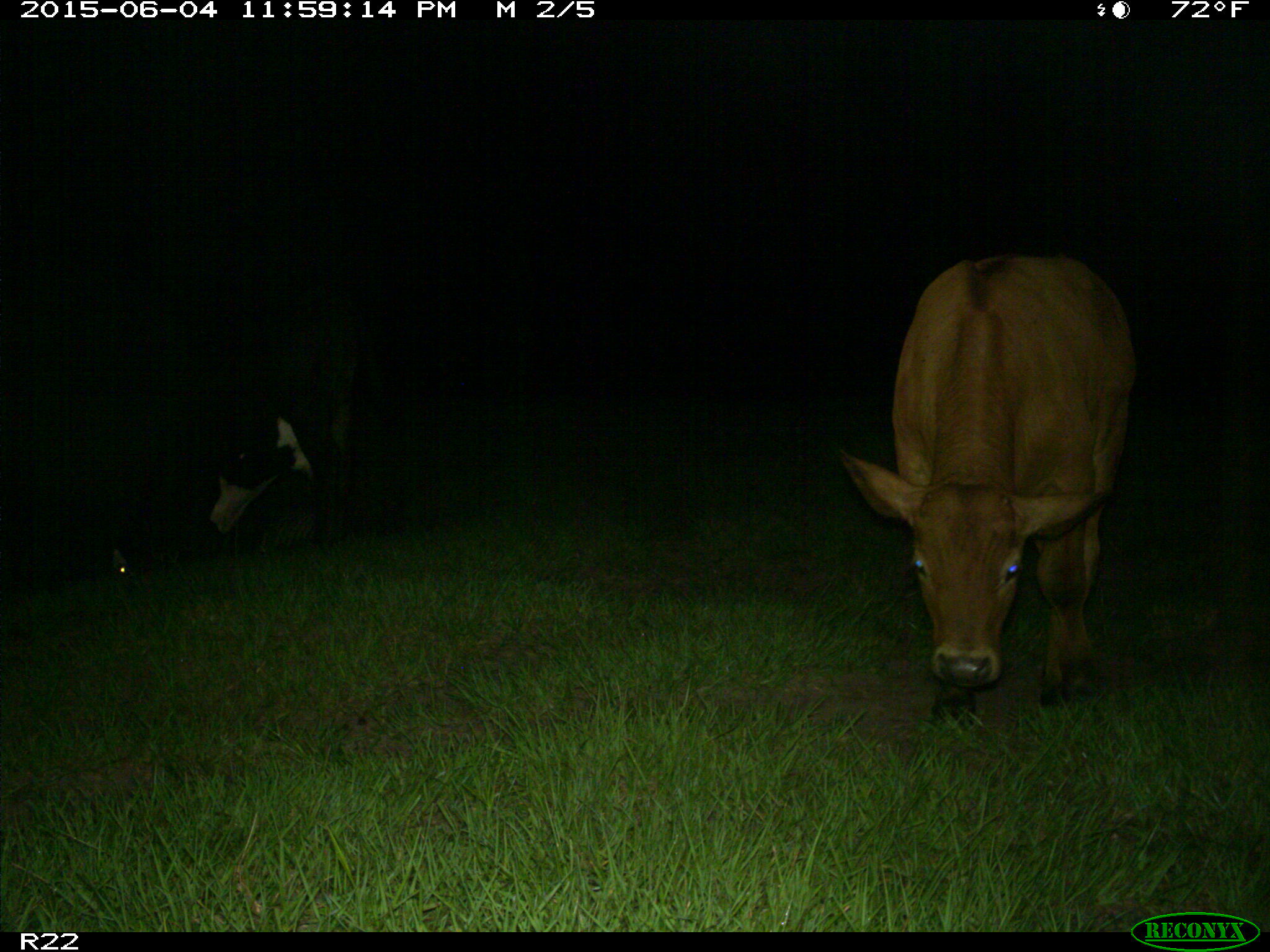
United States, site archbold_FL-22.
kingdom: Animalia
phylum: Chordata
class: Mammalia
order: Artiodactyla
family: Bovidae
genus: Bos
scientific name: Bos taurus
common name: domestic cow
Bos taurus (domestic cow).